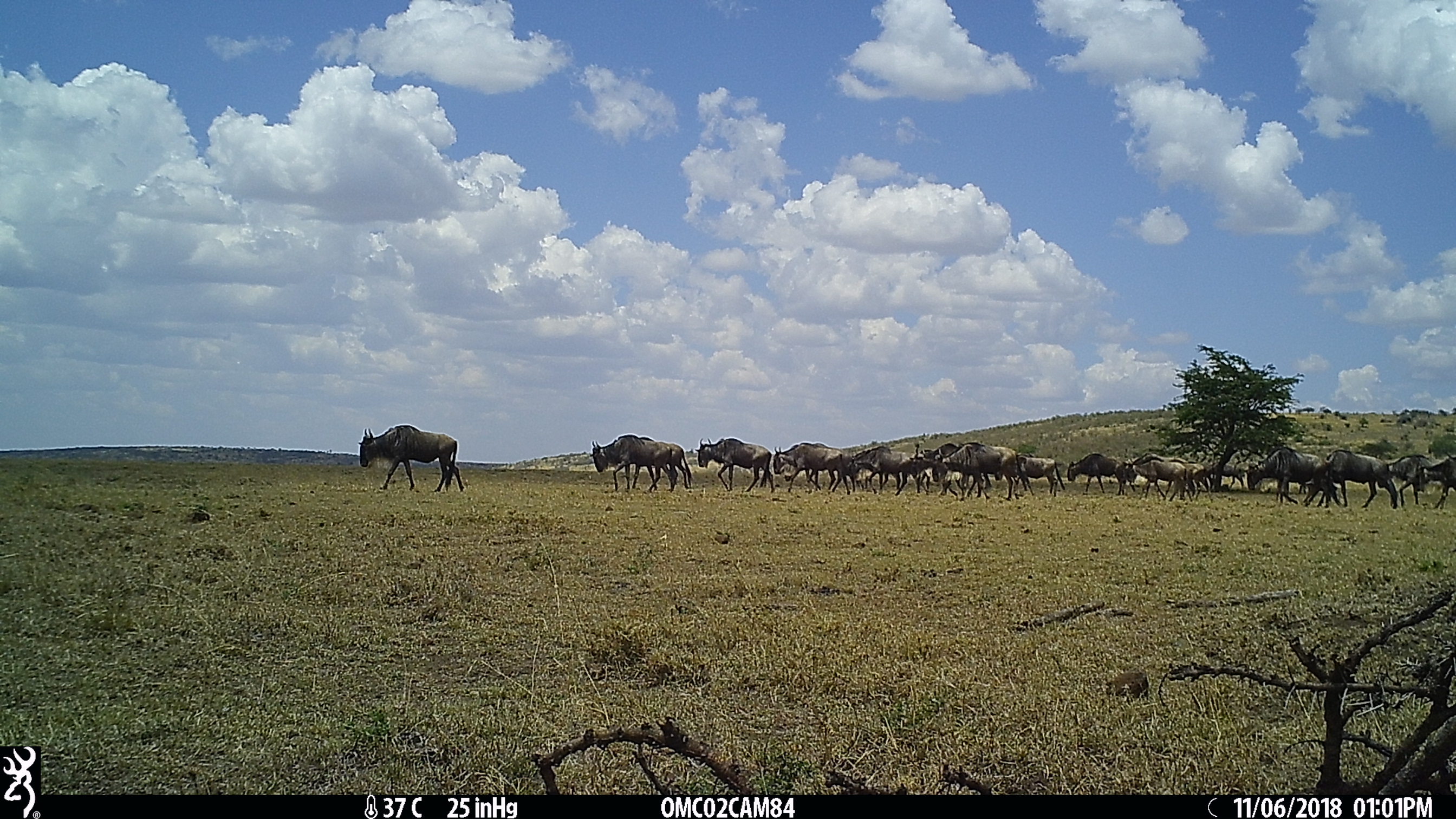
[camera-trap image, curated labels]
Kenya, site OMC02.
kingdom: Animalia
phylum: Chordata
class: Mammalia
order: Artiodactyla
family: Bovidae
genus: Connochaetes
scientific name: Connochaetes taurinus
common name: blue wildebeest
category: wildebeest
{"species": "wildebeest (blue wildebeest) (Connochaetes taurinus)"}